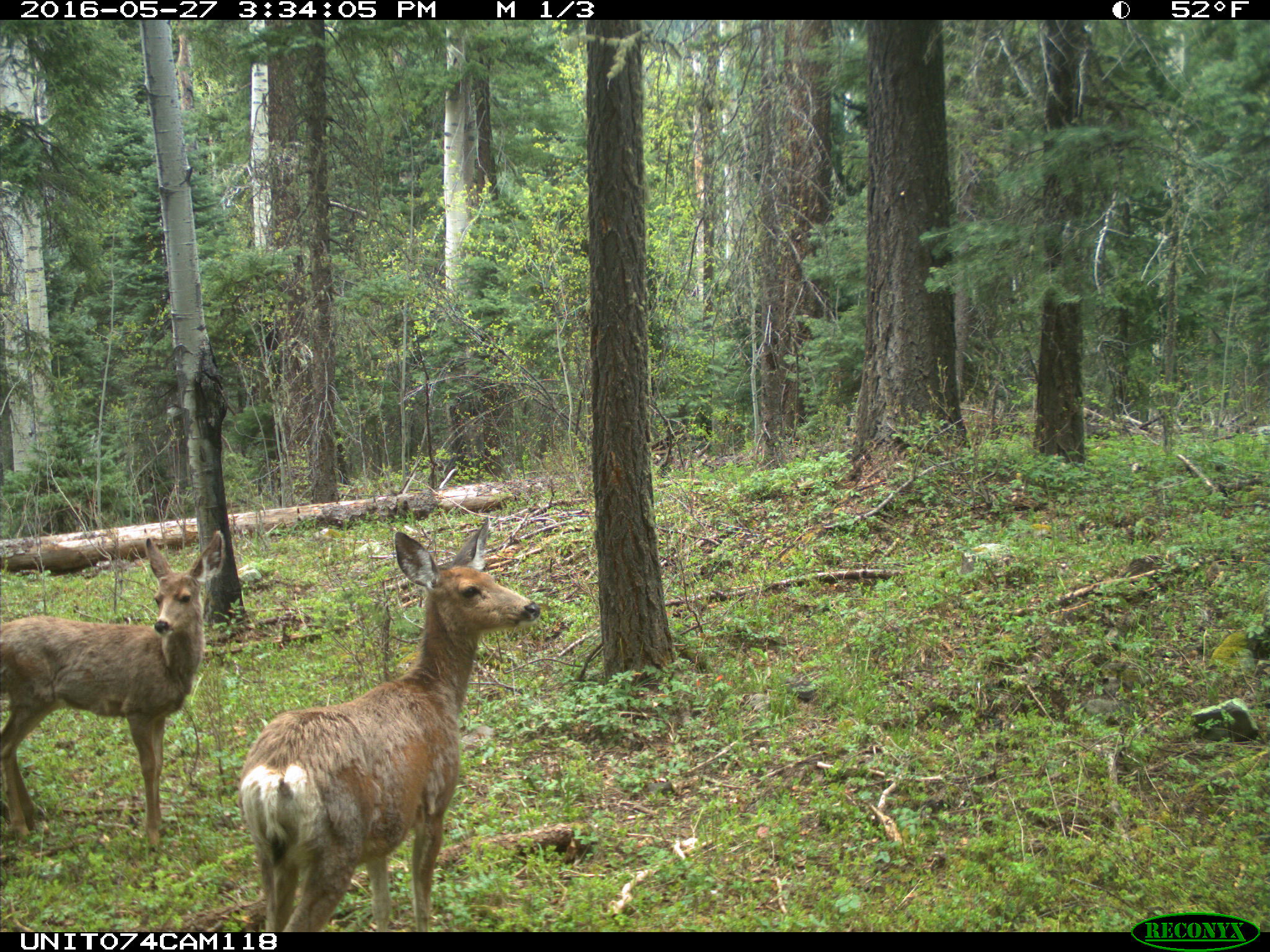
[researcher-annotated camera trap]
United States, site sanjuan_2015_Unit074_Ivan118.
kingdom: Animalia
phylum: Chordata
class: Mammalia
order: Artiodactyla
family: Cervidae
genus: Odocoileus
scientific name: Odocoileus hemionus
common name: mule deer